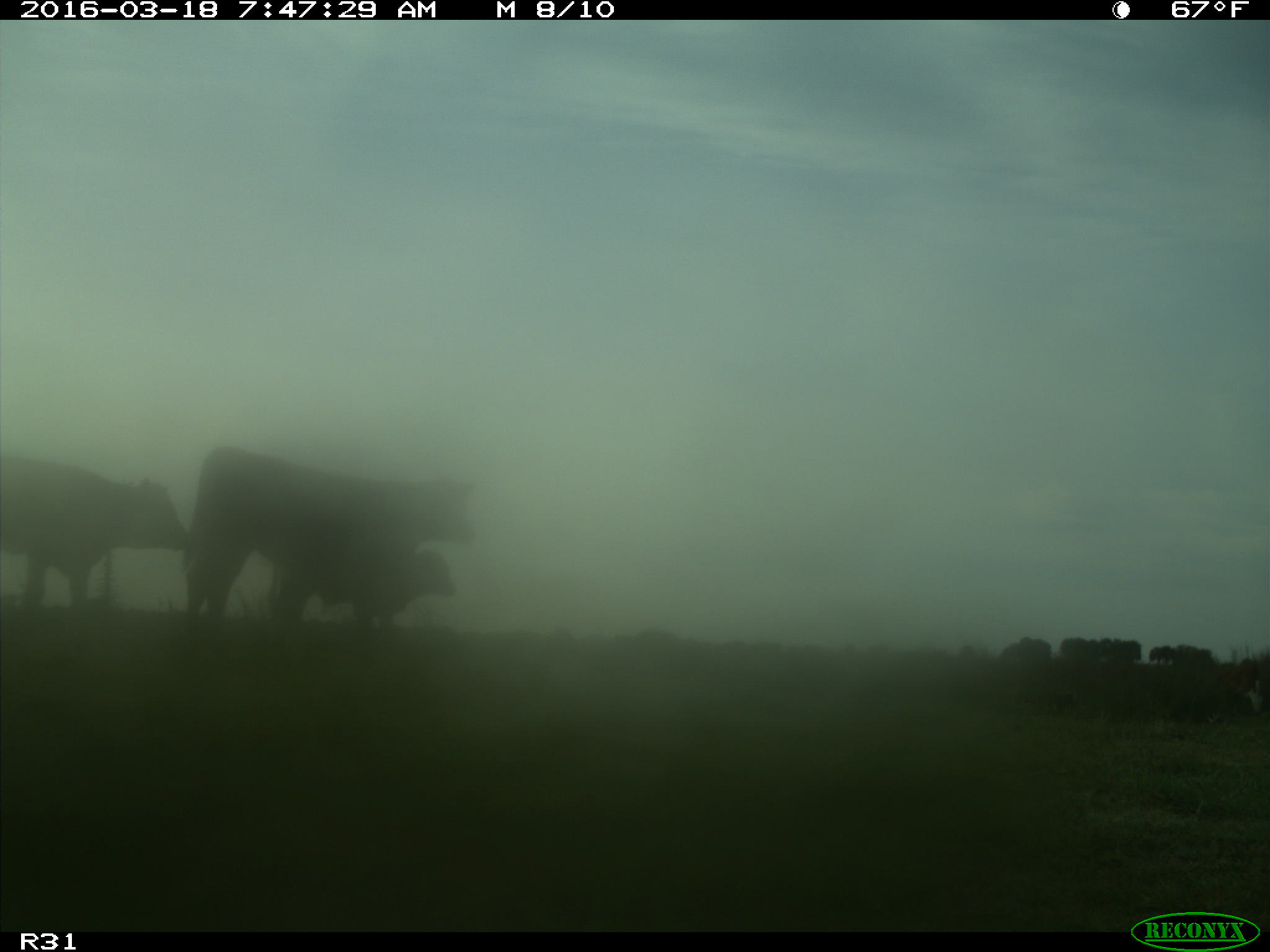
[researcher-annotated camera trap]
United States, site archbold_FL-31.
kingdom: Animalia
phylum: Chordata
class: Mammalia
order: Artiodactyla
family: Bovidae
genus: Bos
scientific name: Bos taurus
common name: domestic cow